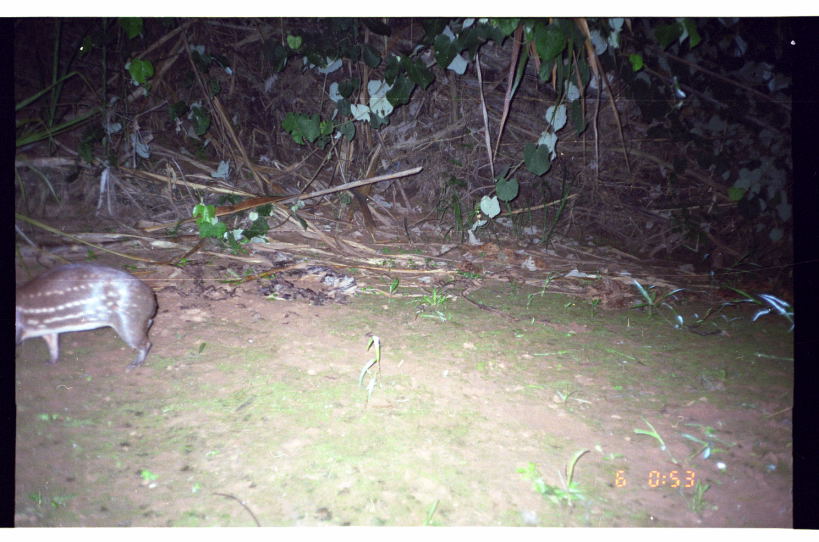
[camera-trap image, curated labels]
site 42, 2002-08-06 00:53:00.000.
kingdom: Animalia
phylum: Chordata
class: Mammalia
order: Rodentia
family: Cuniculidae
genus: Cuniculus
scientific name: Cuniculus paca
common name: spotted paca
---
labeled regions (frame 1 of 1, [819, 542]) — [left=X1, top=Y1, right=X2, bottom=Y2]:
cuniculus paca: [left=15, top=260, right=160, bottom=373]